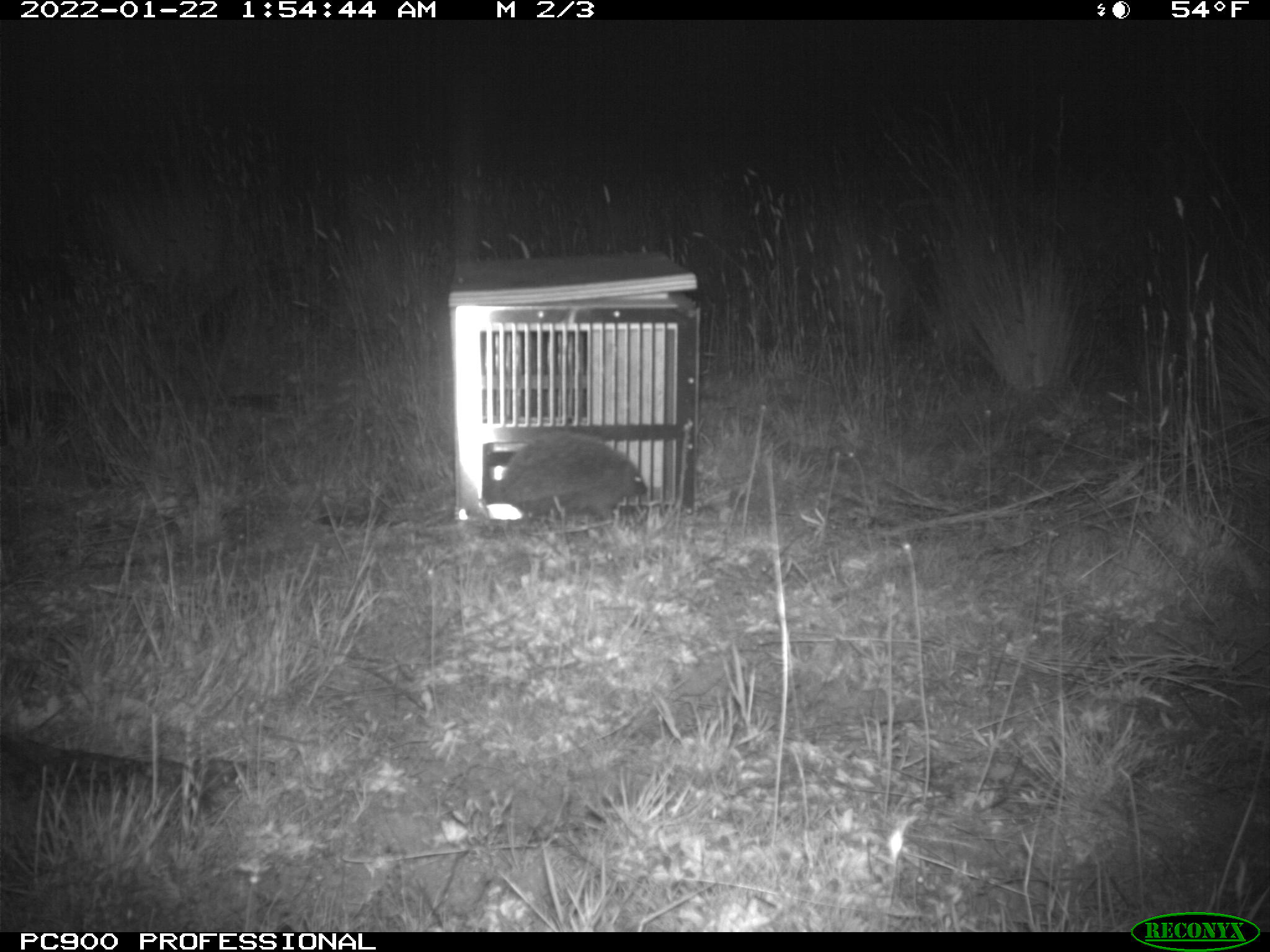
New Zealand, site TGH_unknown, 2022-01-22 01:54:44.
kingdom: Animalia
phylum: Chordata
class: Mammalia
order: Eulipotyphla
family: Erinaceidae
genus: Erinaceus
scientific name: Erinaceus europaeus europaeus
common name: european hedgehog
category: hedgehog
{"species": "hedgehog (european hedgehog) (Erinaceus europaeus europaeus)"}